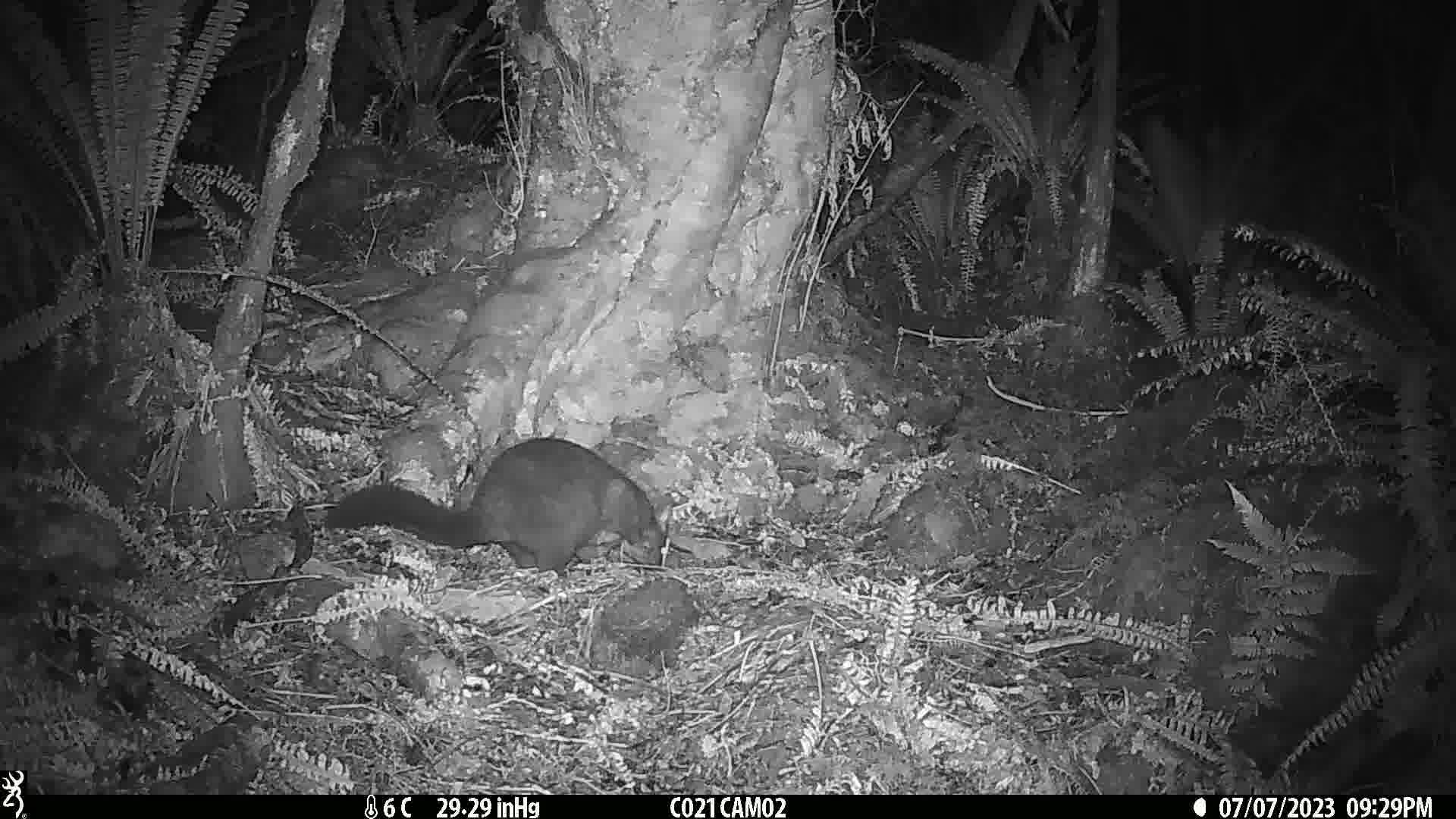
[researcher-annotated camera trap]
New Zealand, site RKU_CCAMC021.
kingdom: Animalia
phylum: Chordata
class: Mammalia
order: Diprotodontia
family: Phalangeridae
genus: Trichosurus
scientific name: Trichosurus vulpecula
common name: common brushtail possum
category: possum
Possum (common brushtail possum) (Trichosurus vulpecula).